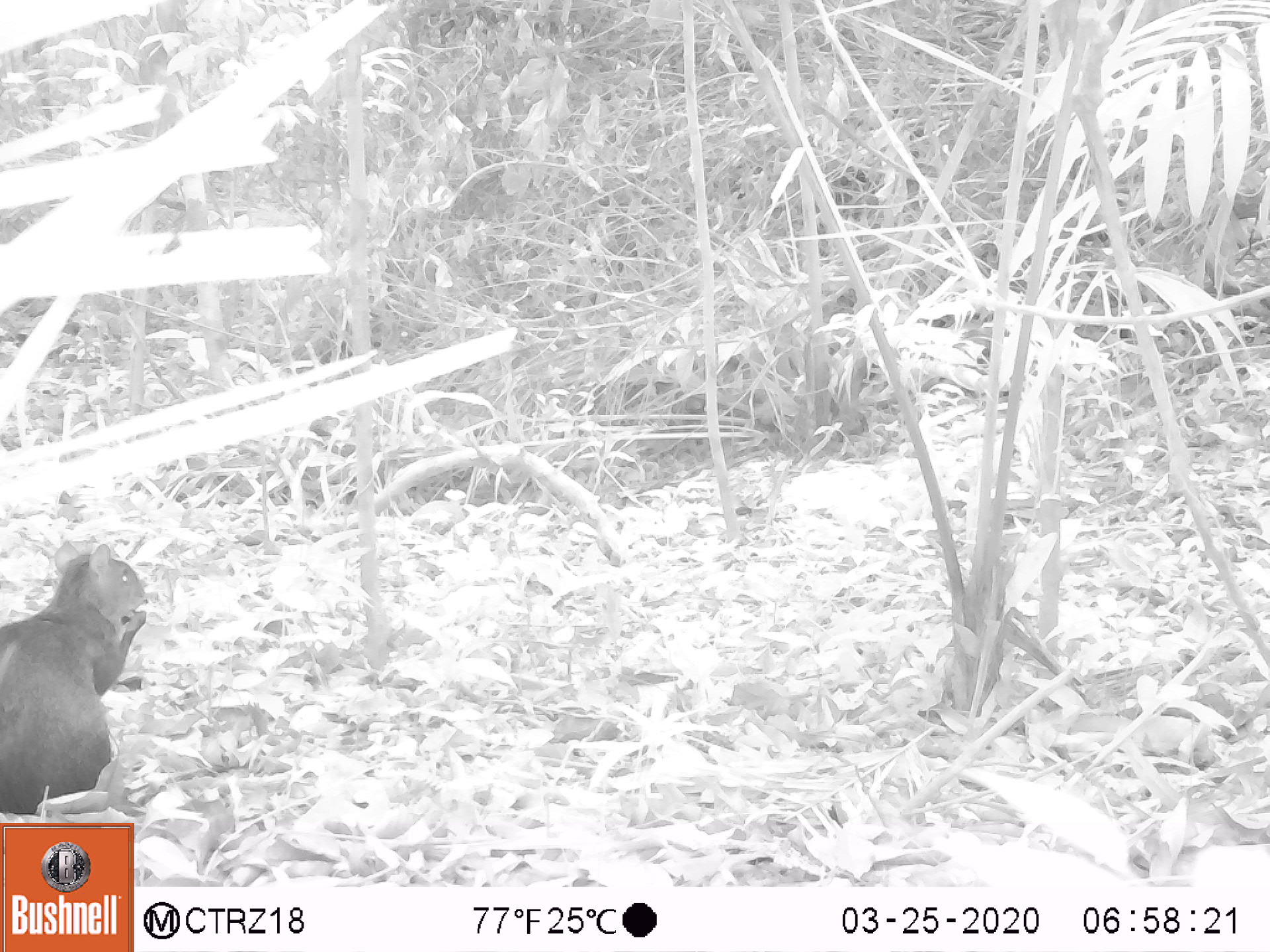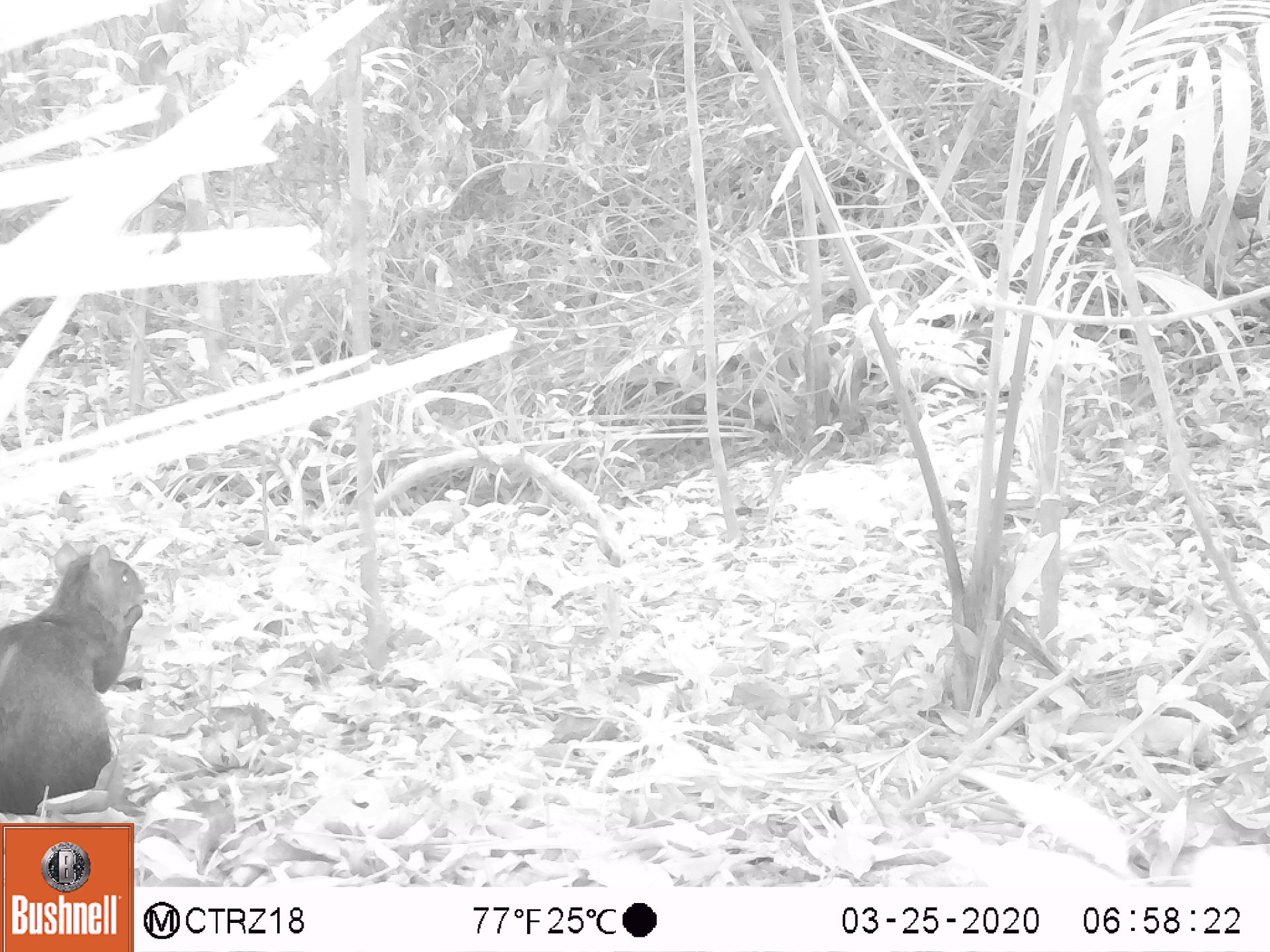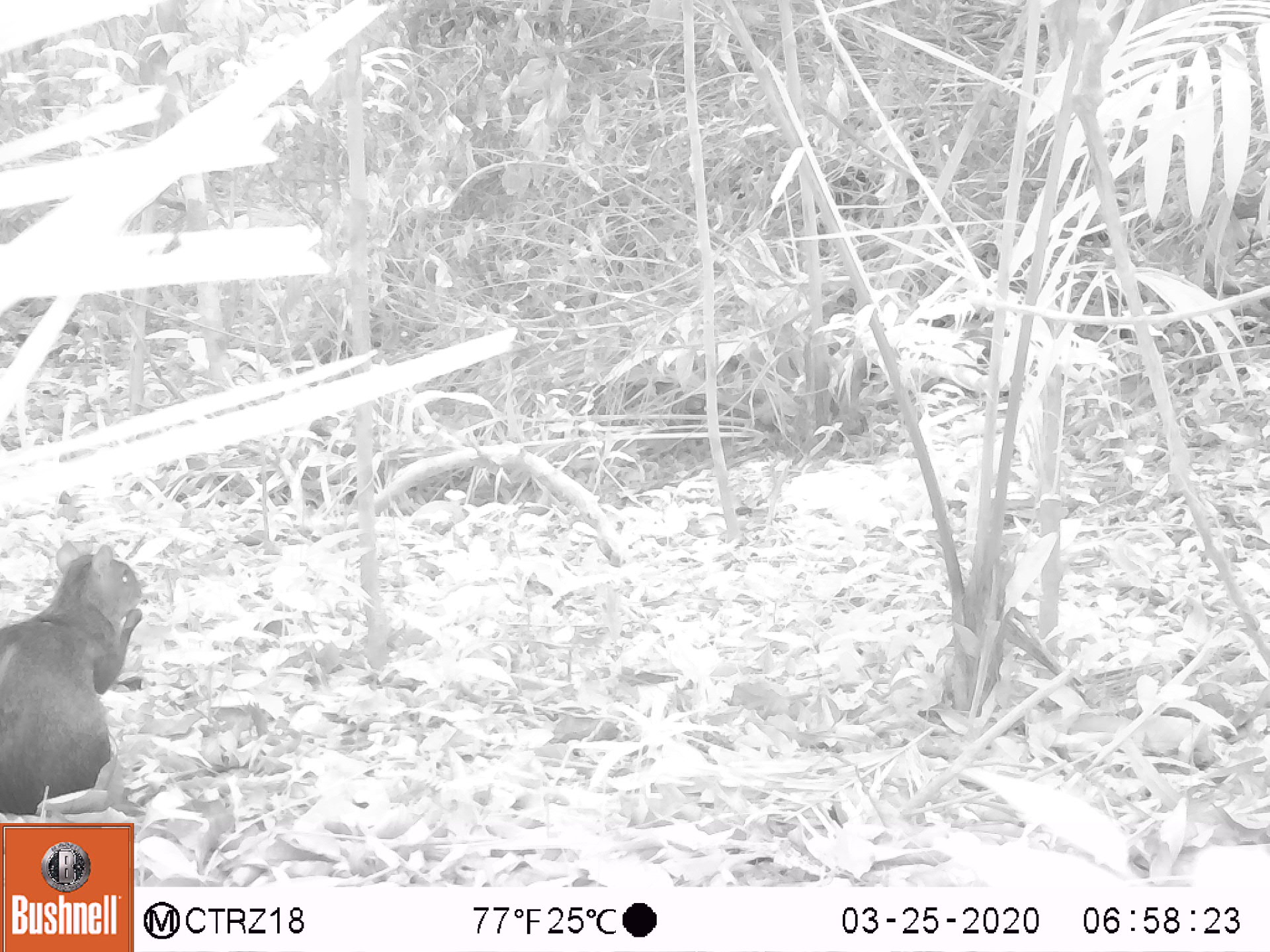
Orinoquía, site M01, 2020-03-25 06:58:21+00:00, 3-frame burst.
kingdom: Animalia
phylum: Chordata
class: Mammalia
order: Rodentia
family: Dasyproctidae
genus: Dasyprocta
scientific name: Dasyprocta fuliginosa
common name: black agouti